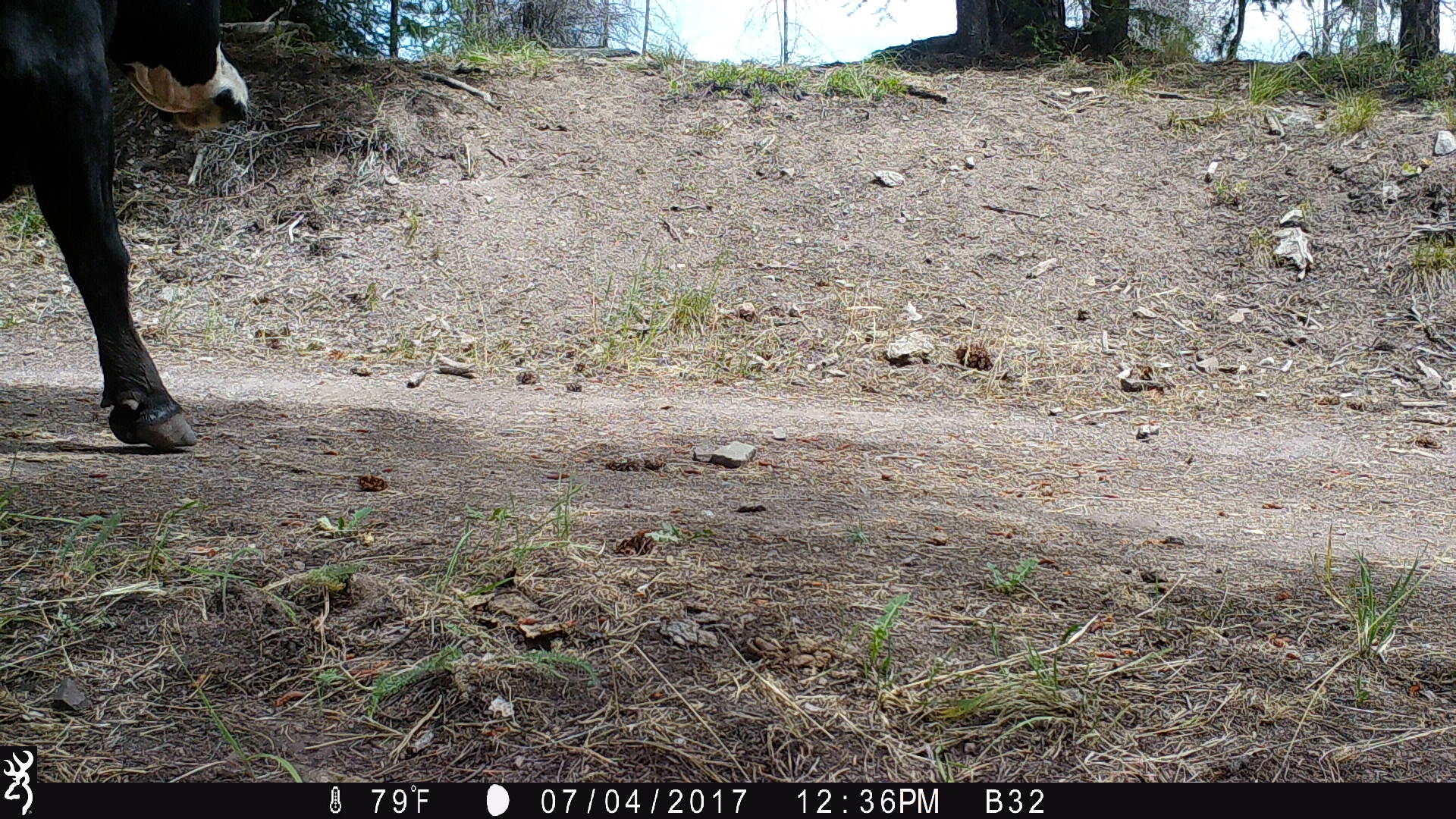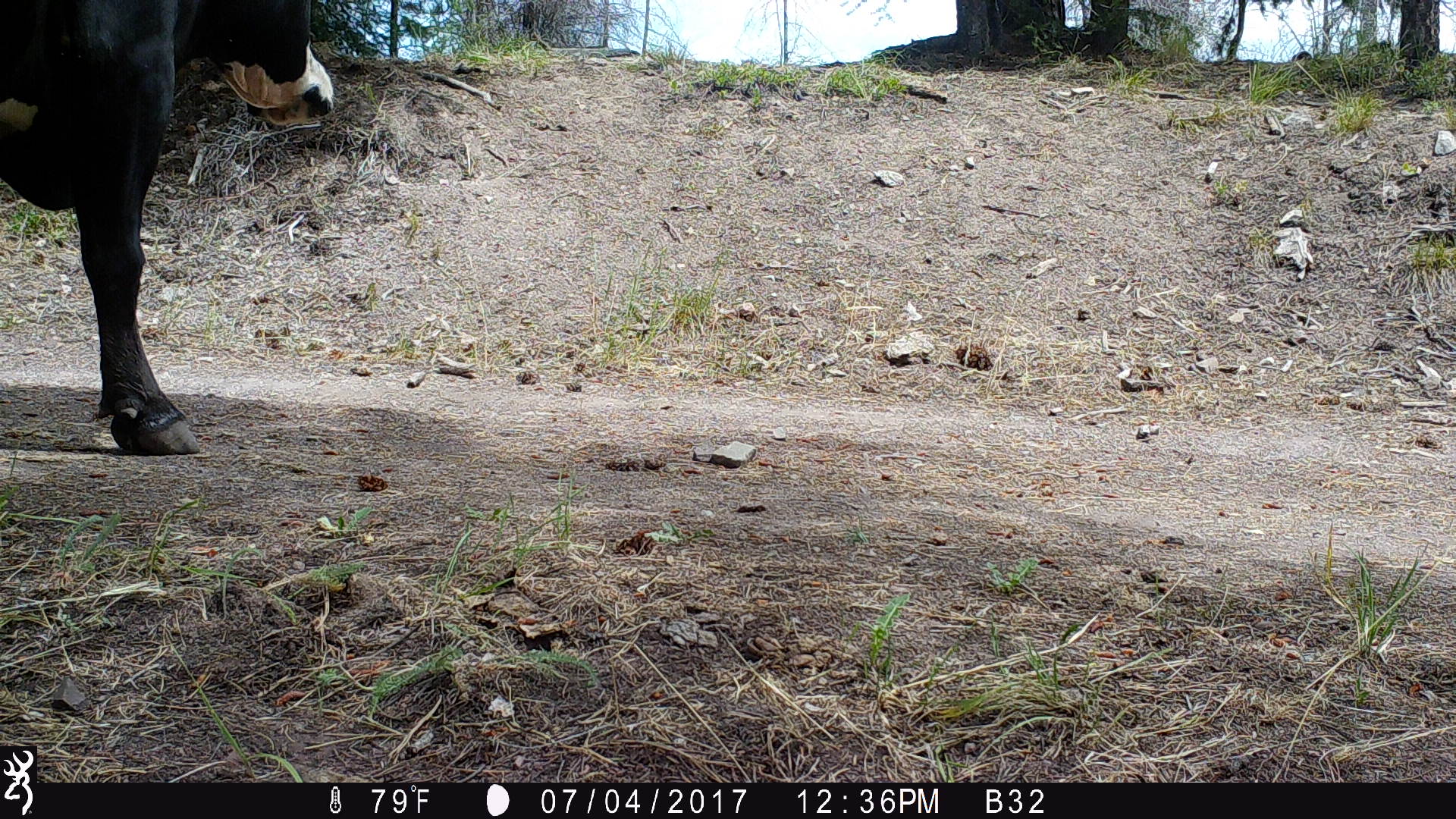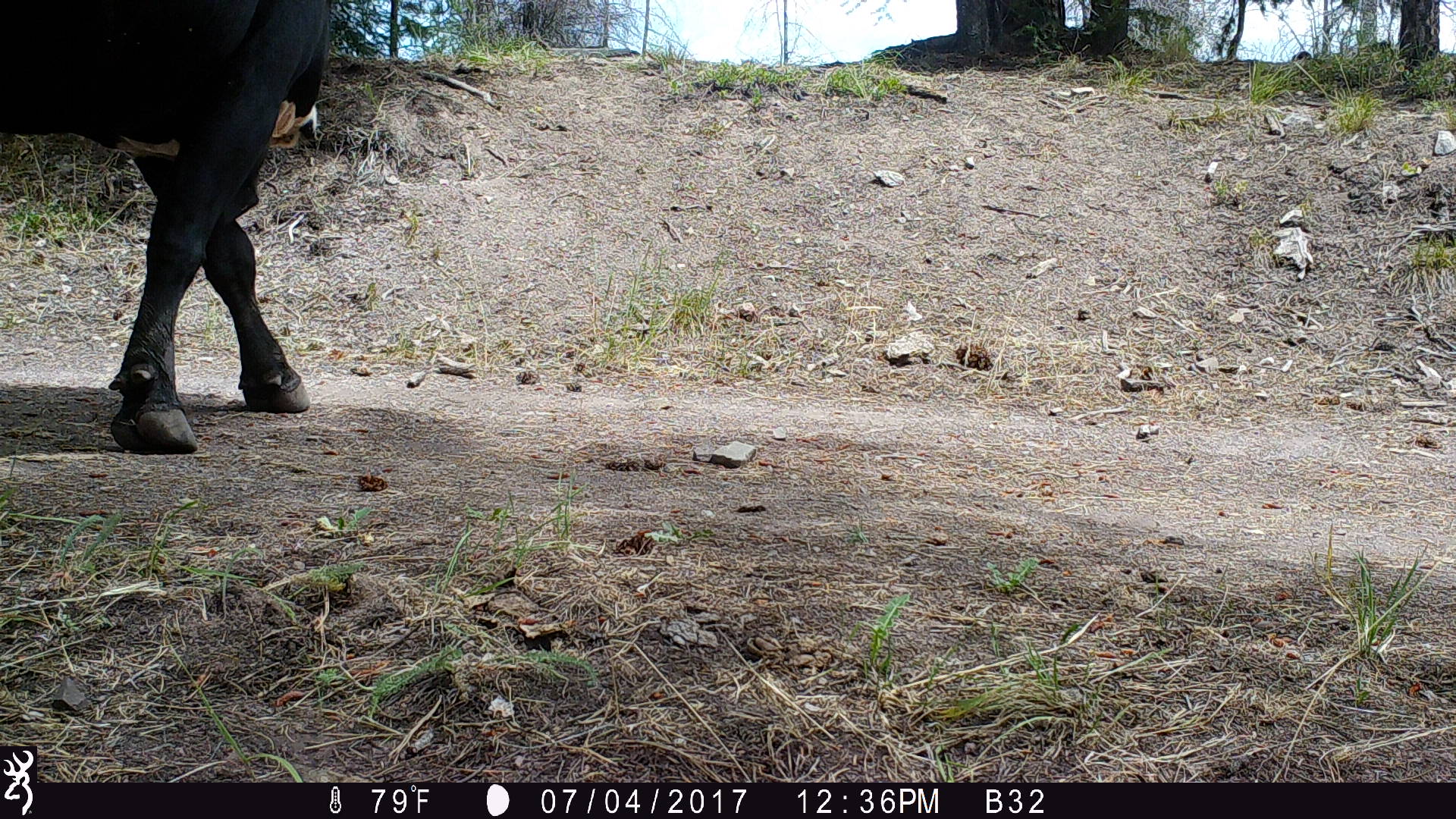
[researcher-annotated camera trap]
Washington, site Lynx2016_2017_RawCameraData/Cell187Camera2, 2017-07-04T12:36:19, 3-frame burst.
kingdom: Animalia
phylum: Chordata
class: Mammalia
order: Artiodactyla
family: Bovidae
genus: Bos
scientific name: Bos taurus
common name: domestic cattle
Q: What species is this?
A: Domestic cattle (Bos taurus).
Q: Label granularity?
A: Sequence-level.